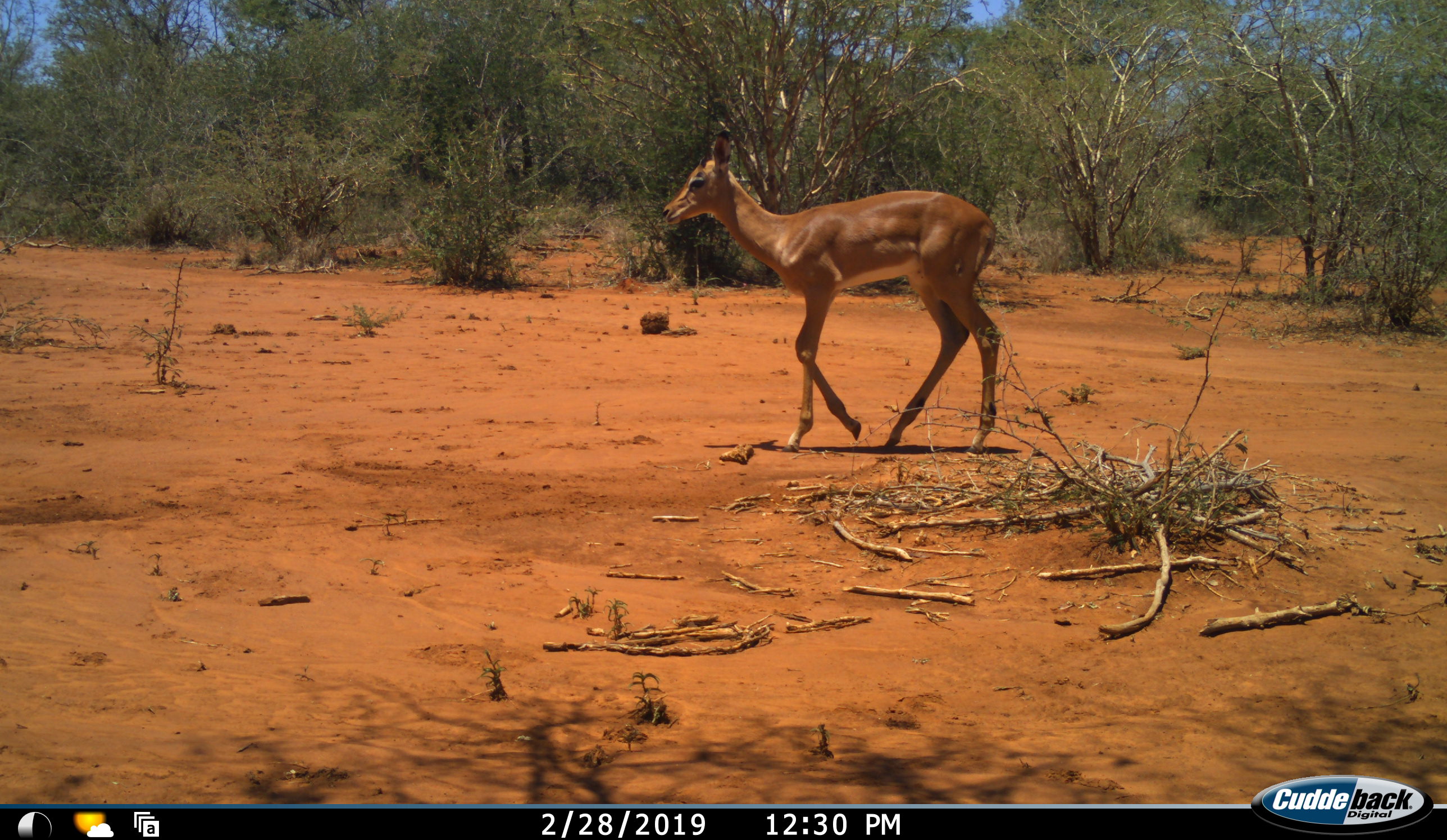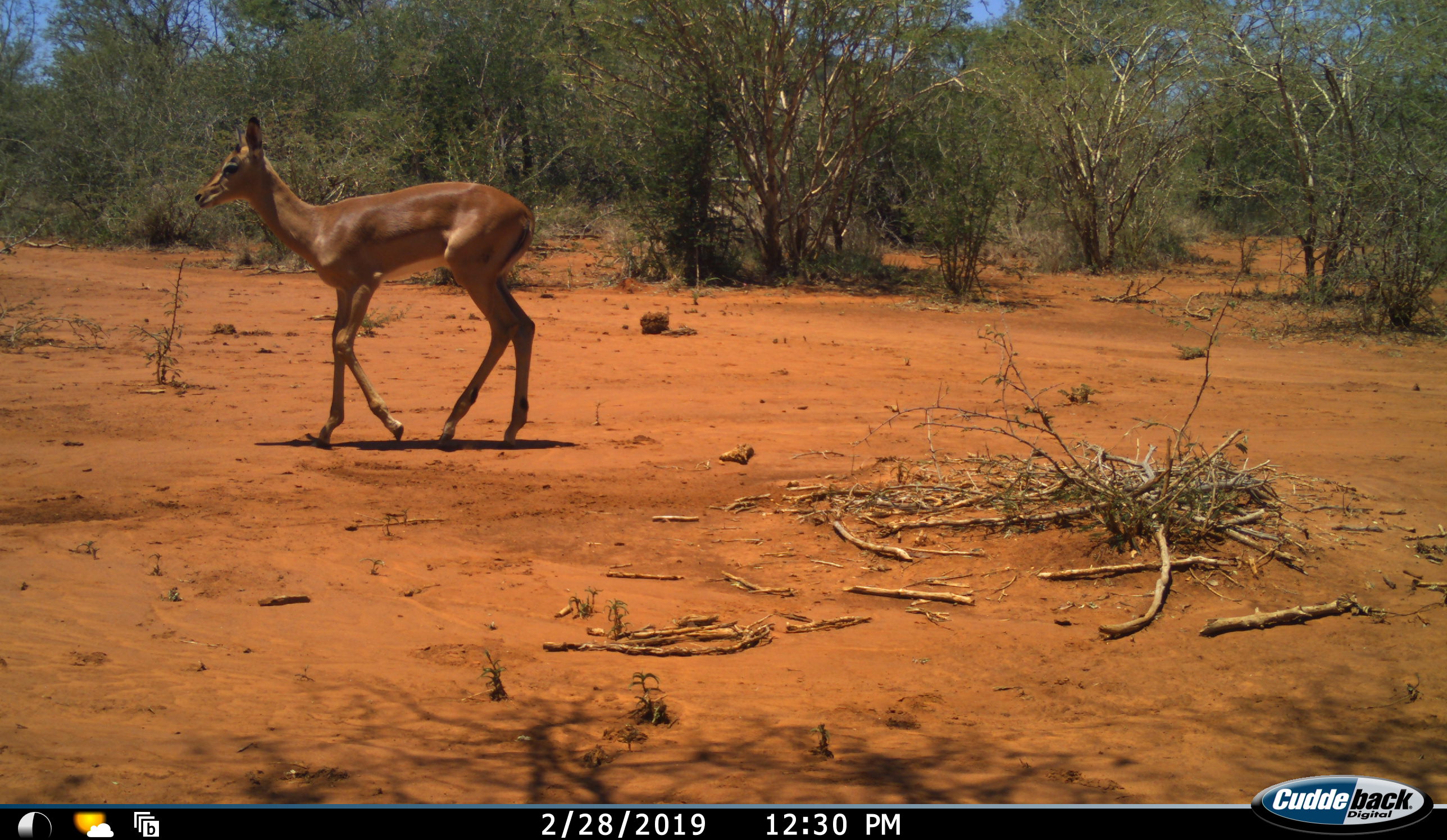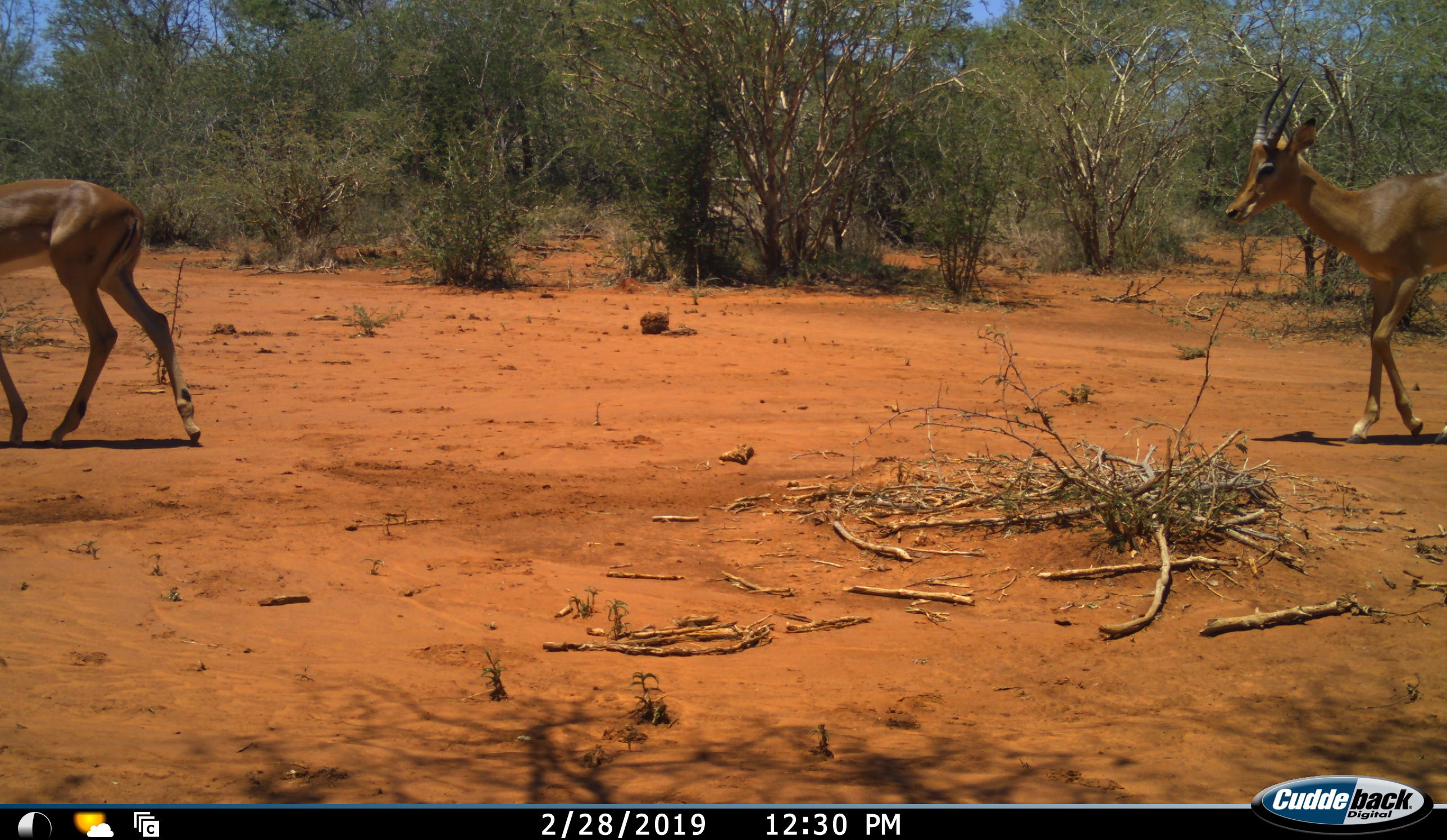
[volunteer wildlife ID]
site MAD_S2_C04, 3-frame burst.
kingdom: Animalia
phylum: Chordata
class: Mammalia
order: Artiodactyla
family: Bovidae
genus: Aepyceros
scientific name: Aepyceros melampus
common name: impala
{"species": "impala (Aepyceros melampus)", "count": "2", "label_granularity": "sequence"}